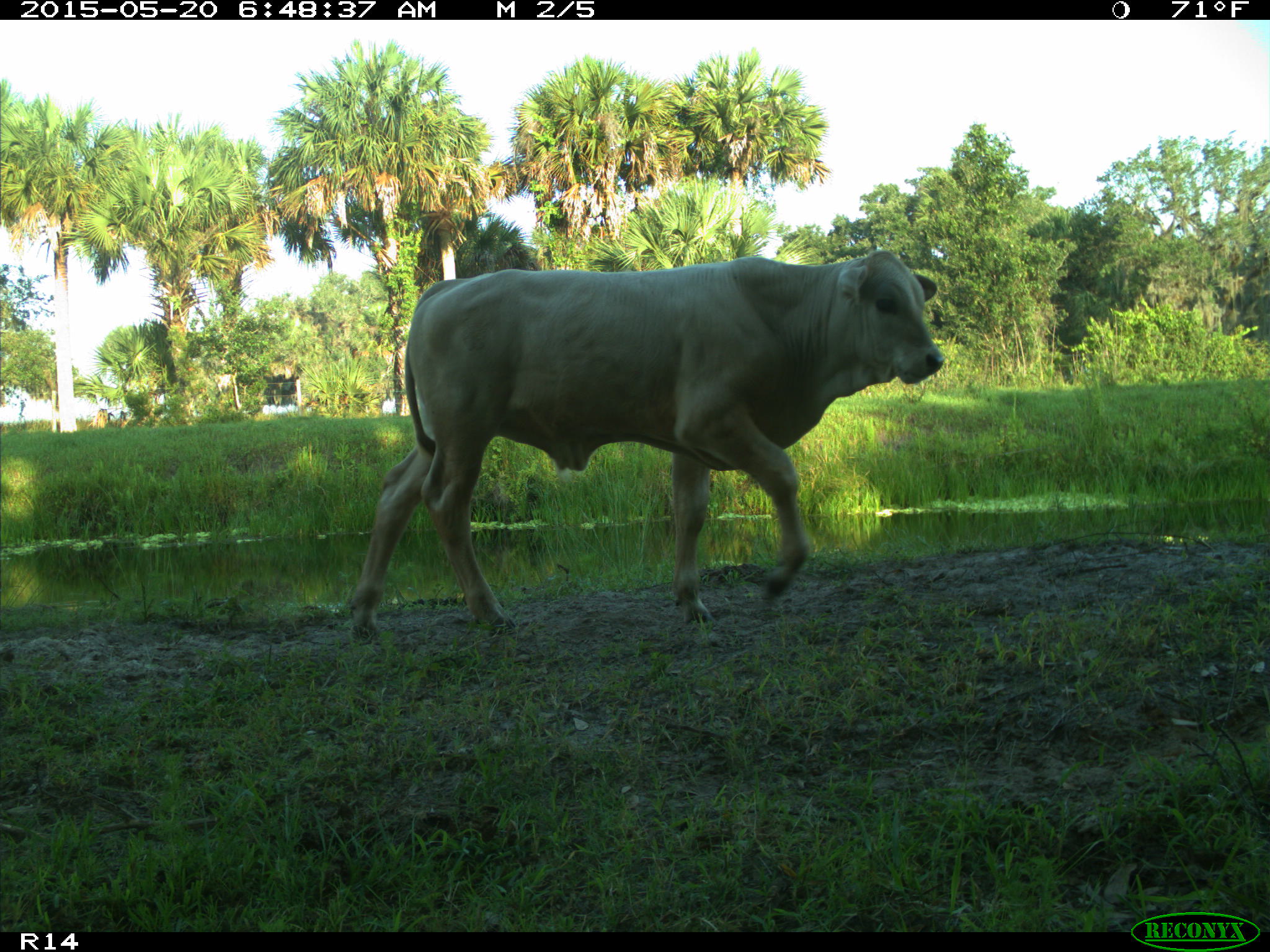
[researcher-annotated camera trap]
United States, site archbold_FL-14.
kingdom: Animalia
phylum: Chordata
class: Mammalia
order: Artiodactyla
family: Bovidae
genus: Bos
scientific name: Bos taurus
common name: domestic cow